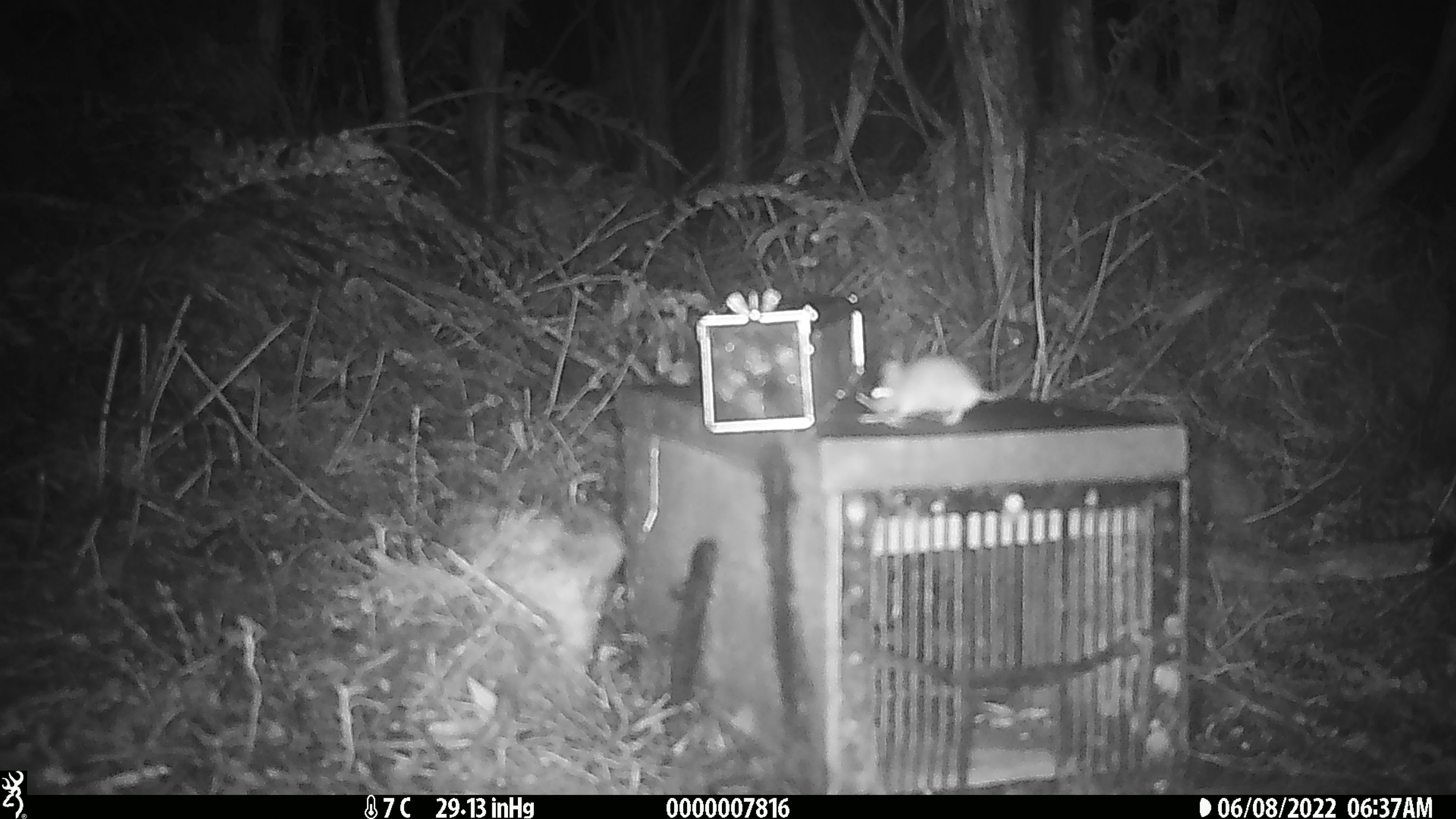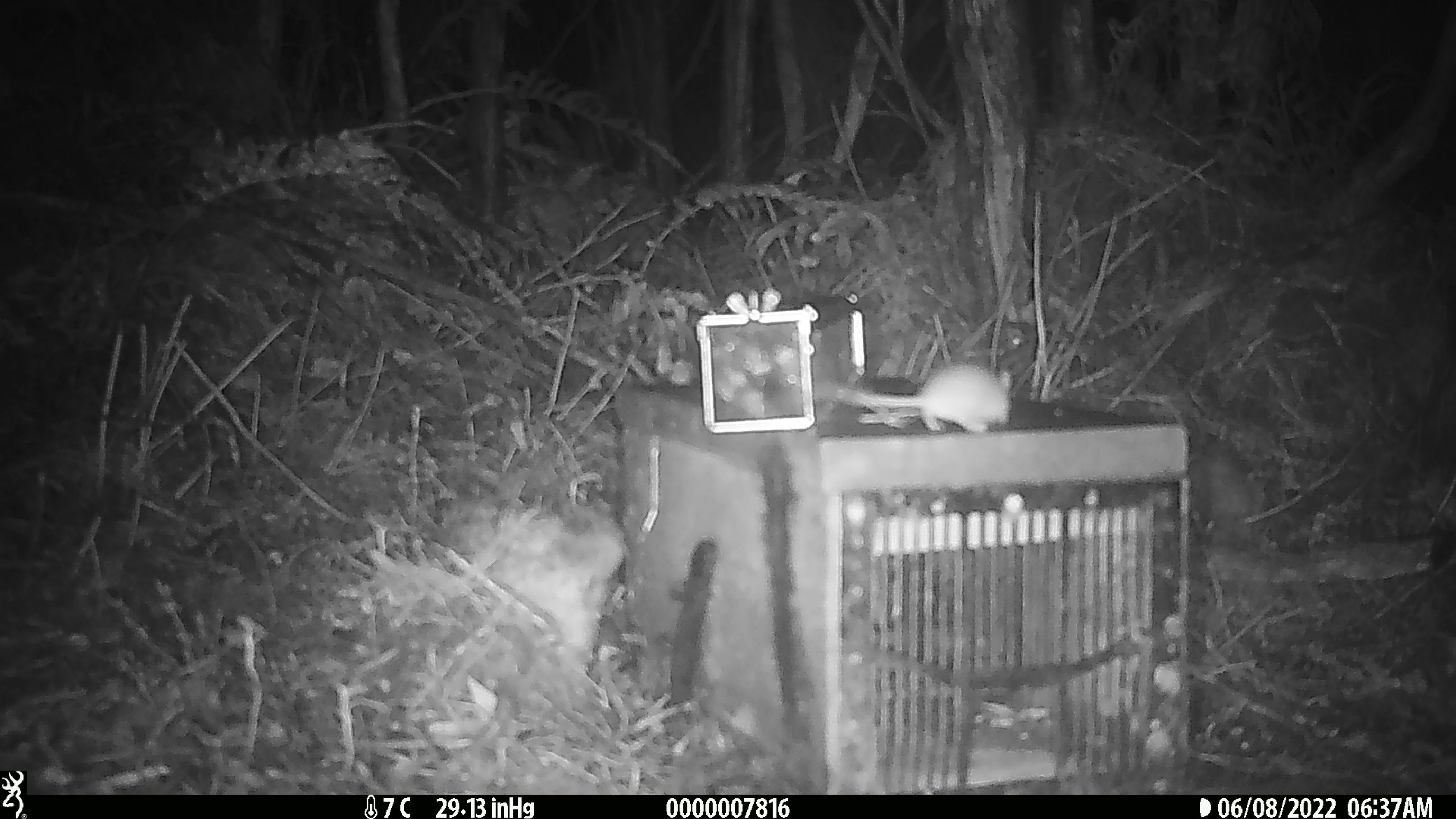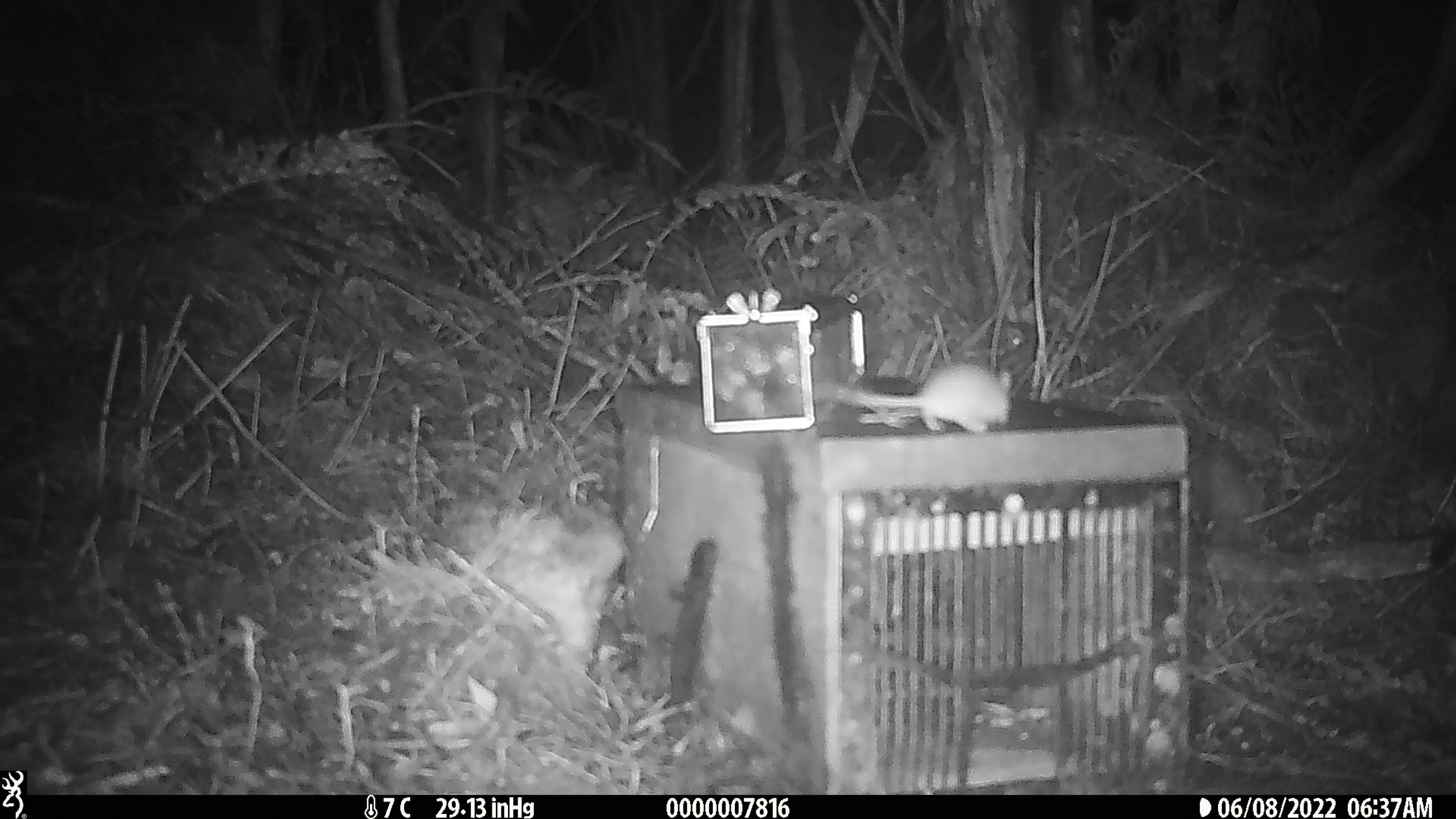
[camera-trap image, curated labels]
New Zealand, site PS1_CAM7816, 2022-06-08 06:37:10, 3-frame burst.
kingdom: Animalia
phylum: Chordata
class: Mammalia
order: Rodentia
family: Muridae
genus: Mus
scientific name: Mus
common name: mouse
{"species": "mouse (Mus)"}